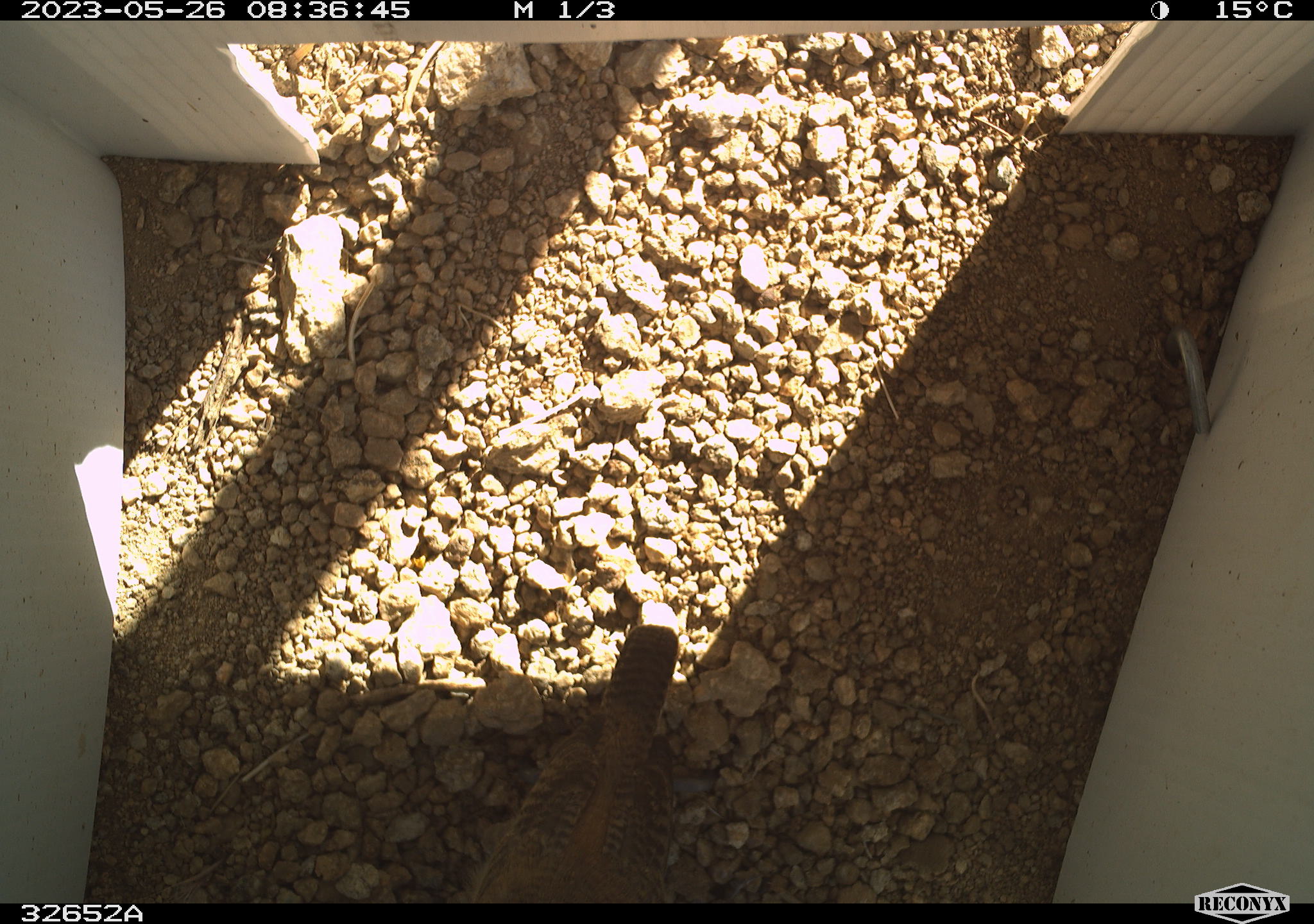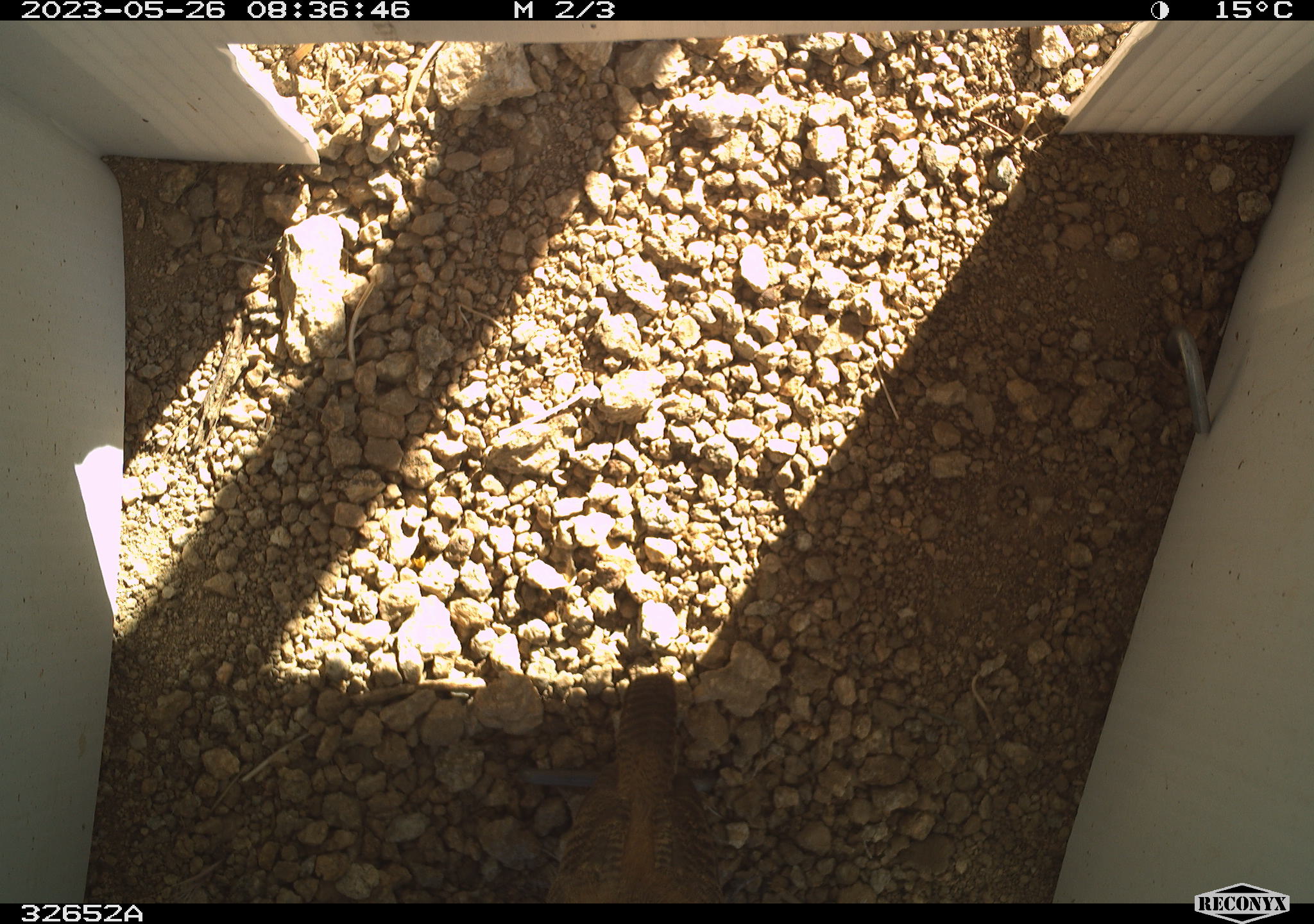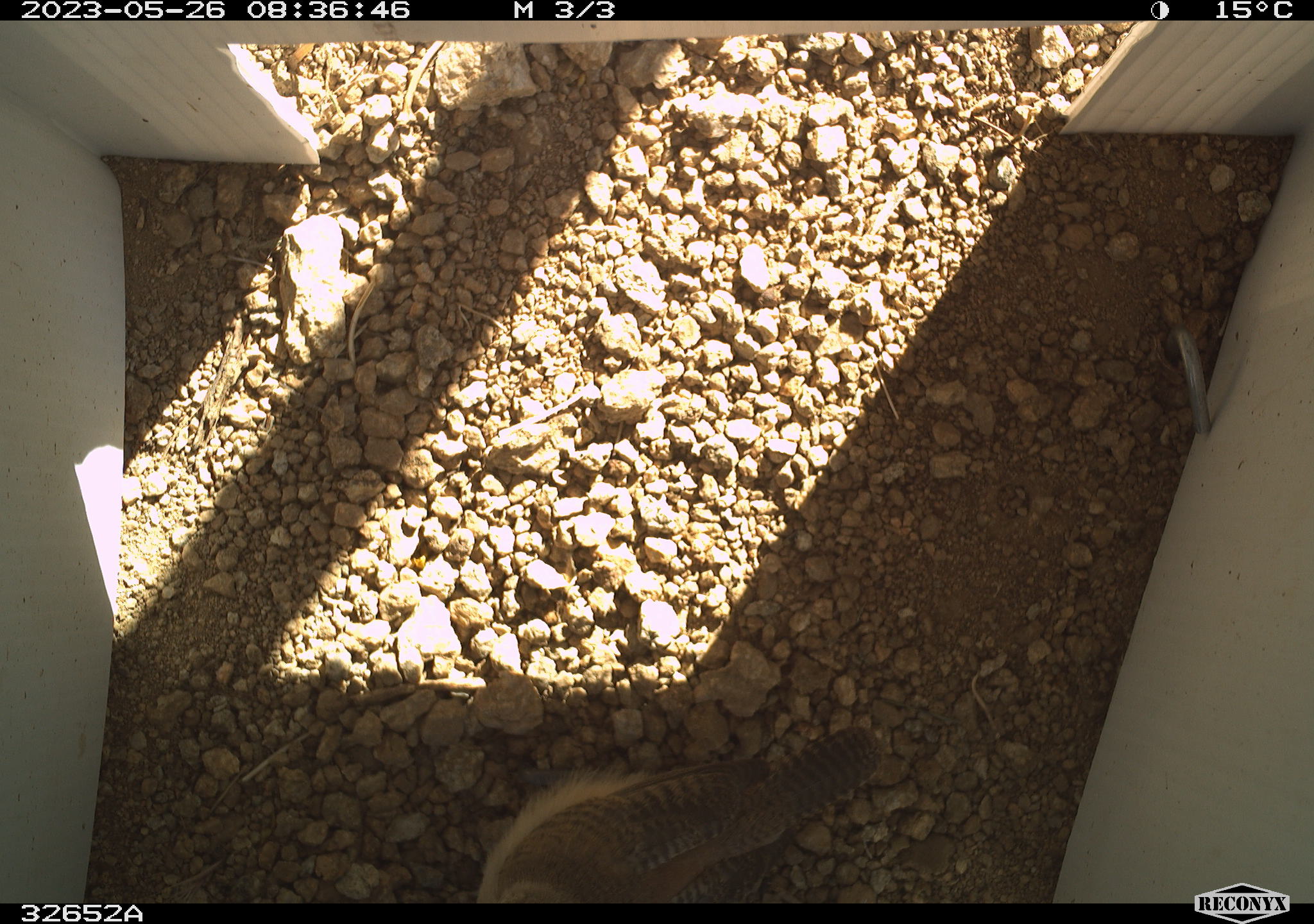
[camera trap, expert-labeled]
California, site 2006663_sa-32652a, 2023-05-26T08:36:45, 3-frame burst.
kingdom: Animalia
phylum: Chordata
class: Aves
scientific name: Aves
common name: bird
Bird (Aves).